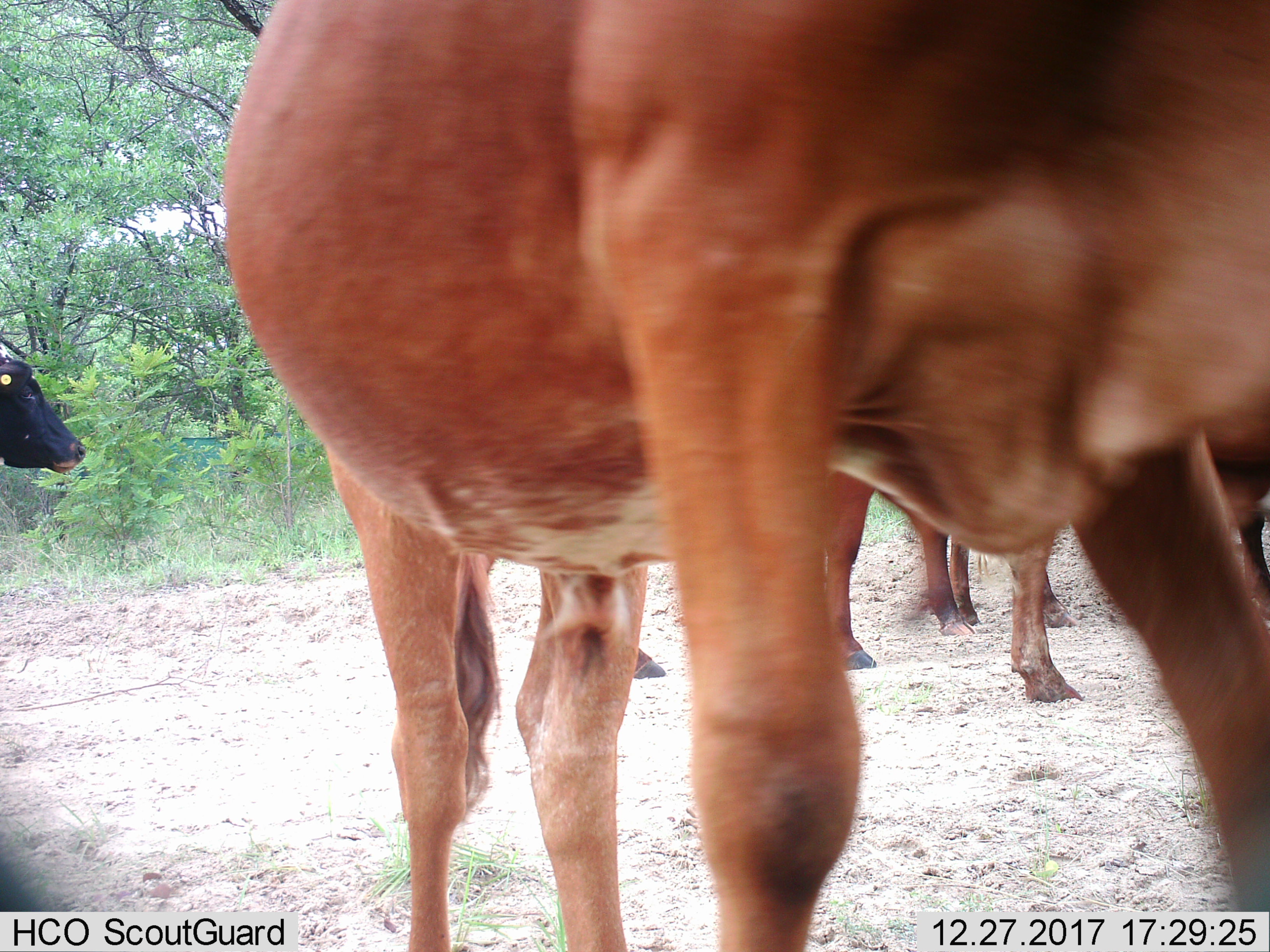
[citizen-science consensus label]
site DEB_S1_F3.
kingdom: Animalia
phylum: Chordata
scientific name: Vertebrata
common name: domestic animal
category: domesticanimal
Domesticanimal (domestic animal) (Vertebrata), count 5. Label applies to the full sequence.